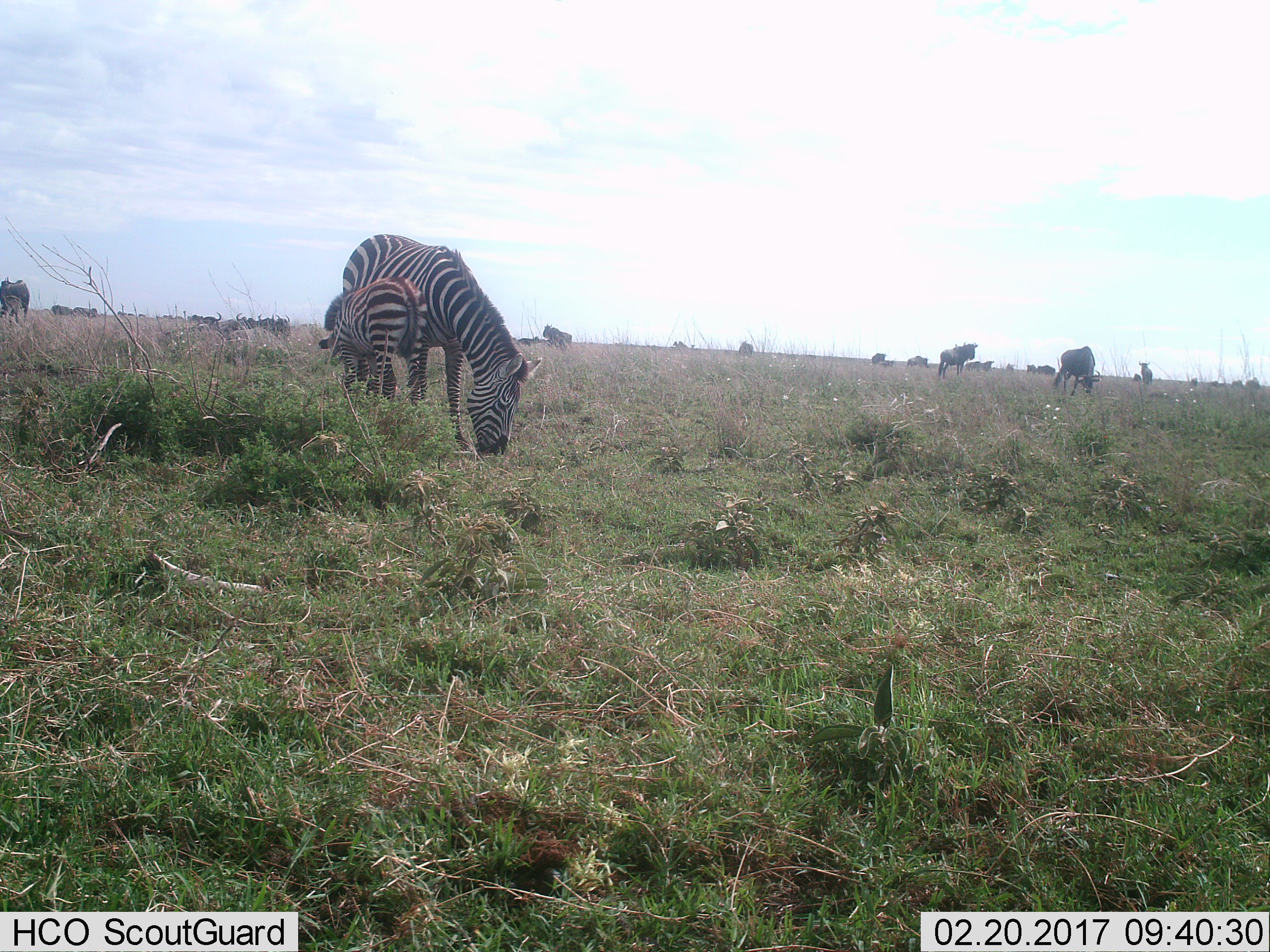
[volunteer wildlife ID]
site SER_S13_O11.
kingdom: Animalia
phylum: Chordata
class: Mammalia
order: Artiodactyla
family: Bovidae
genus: Connochaetes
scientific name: Connochaetes taurinus taurinus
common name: blue wildebeest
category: wildebeestblue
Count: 11-50.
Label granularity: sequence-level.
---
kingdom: Animalia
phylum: Chordata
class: Mammalia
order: Perissodactyla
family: Equidae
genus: Equus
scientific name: Equus quagga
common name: plains zebra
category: zebraplains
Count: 2.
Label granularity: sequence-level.